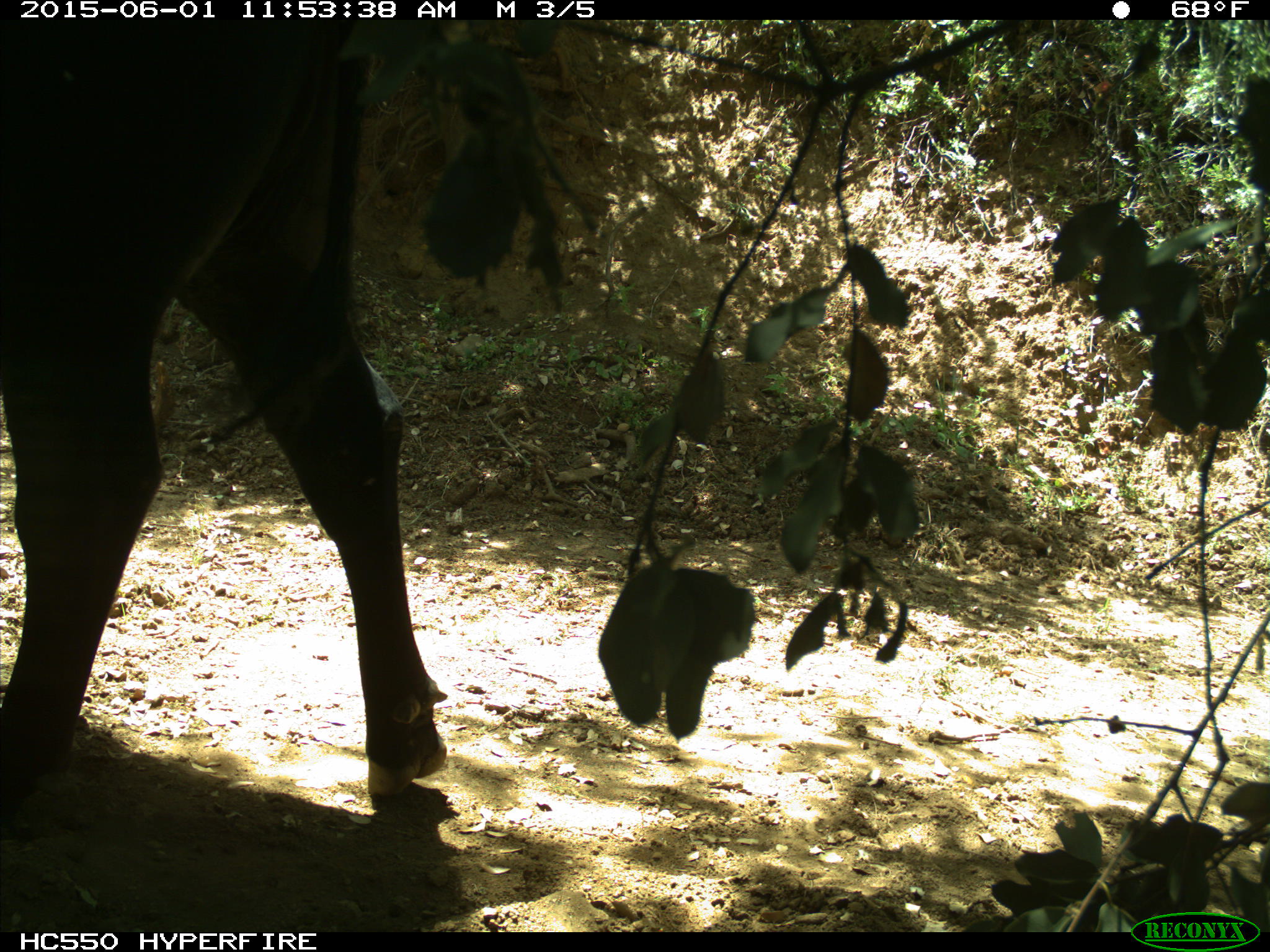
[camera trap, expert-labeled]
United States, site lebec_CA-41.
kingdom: Animalia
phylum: Chordata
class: Mammalia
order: Artiodactyla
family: Bovidae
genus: Bos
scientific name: Bos taurus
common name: domestic cow